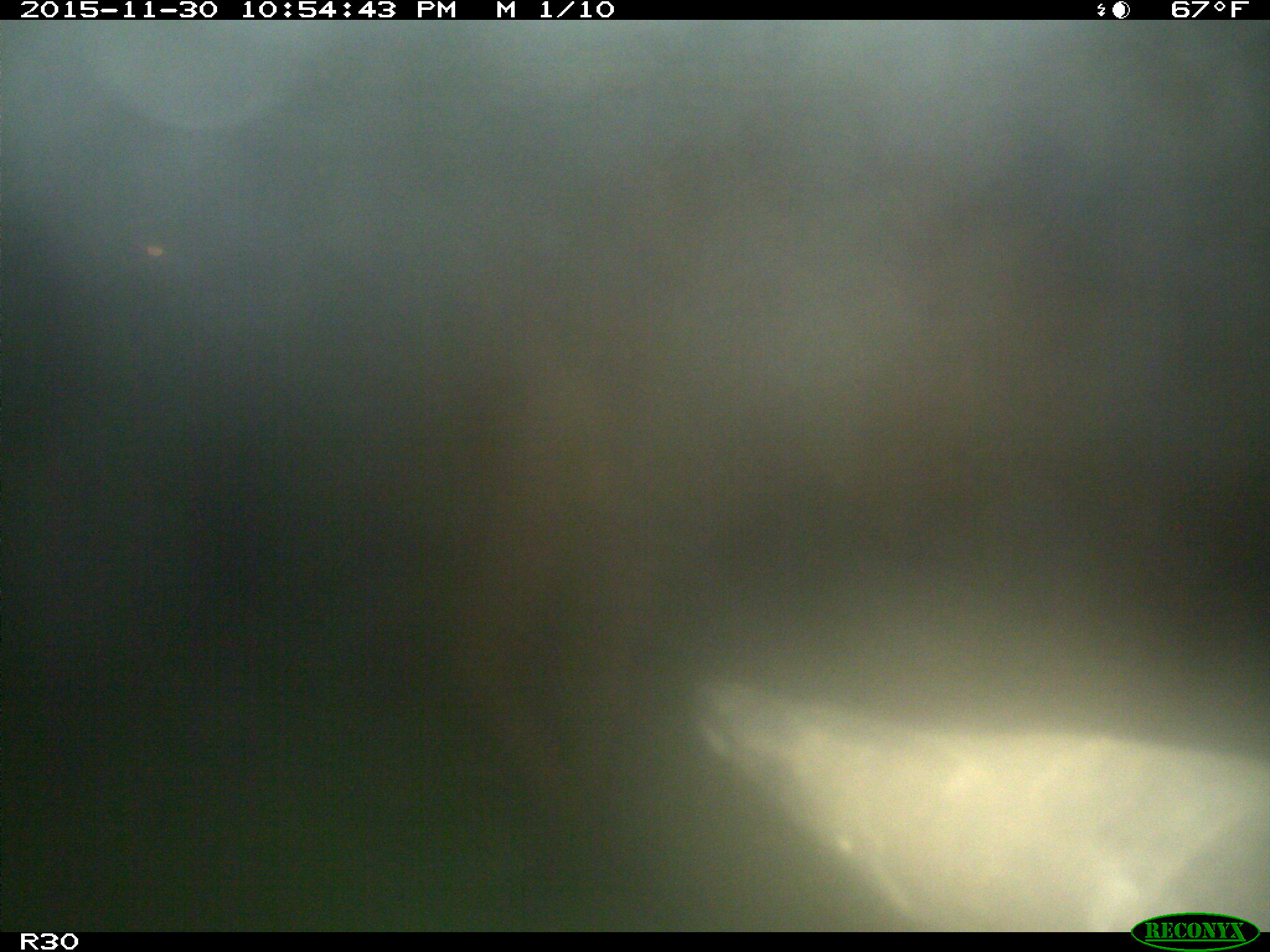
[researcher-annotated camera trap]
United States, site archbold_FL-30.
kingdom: Animalia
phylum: Chordata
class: Mammalia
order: Artiodactyla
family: Bovidae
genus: Bos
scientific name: Bos taurus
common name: domestic cow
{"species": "Bos taurus (domestic cow)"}